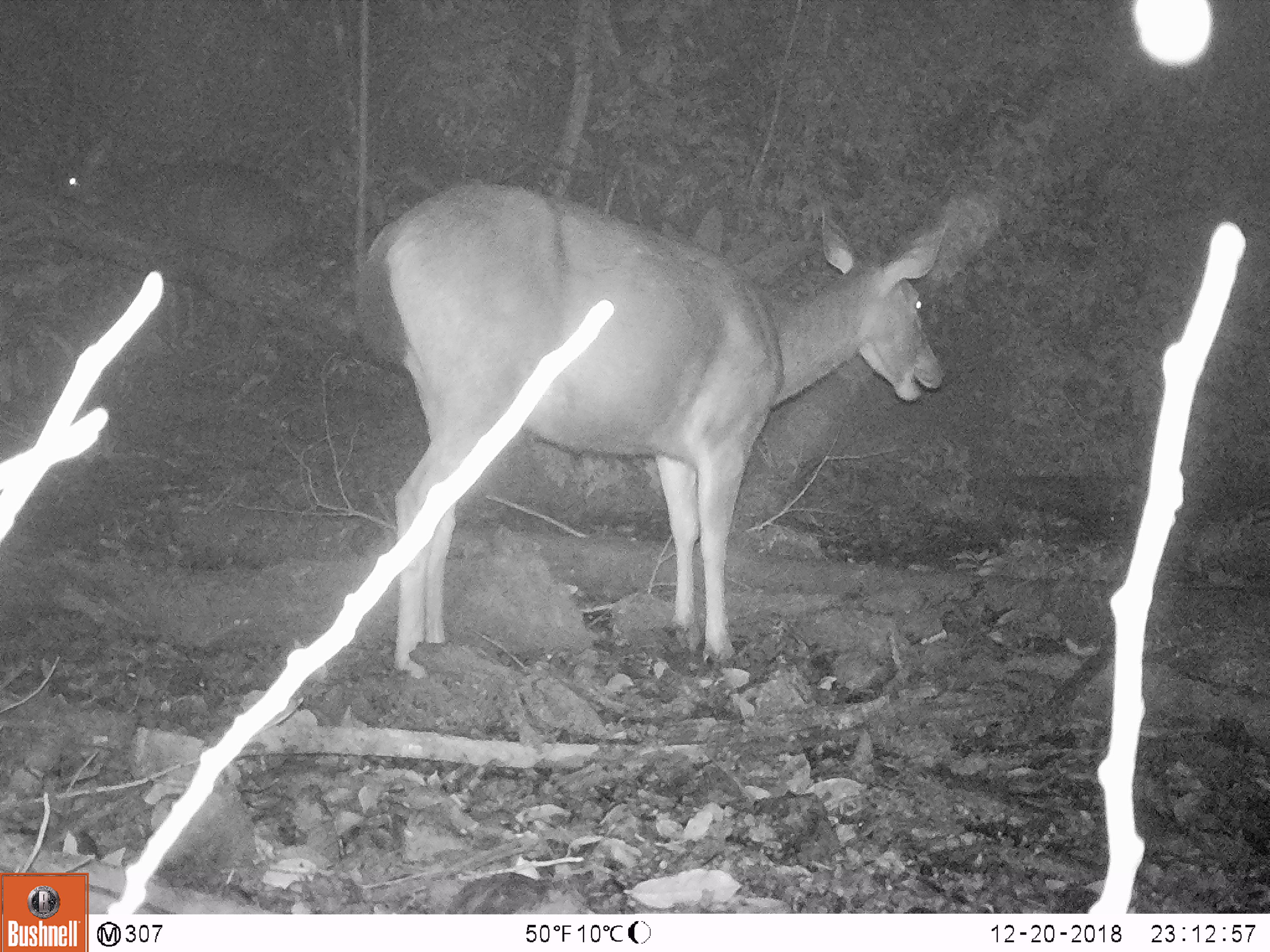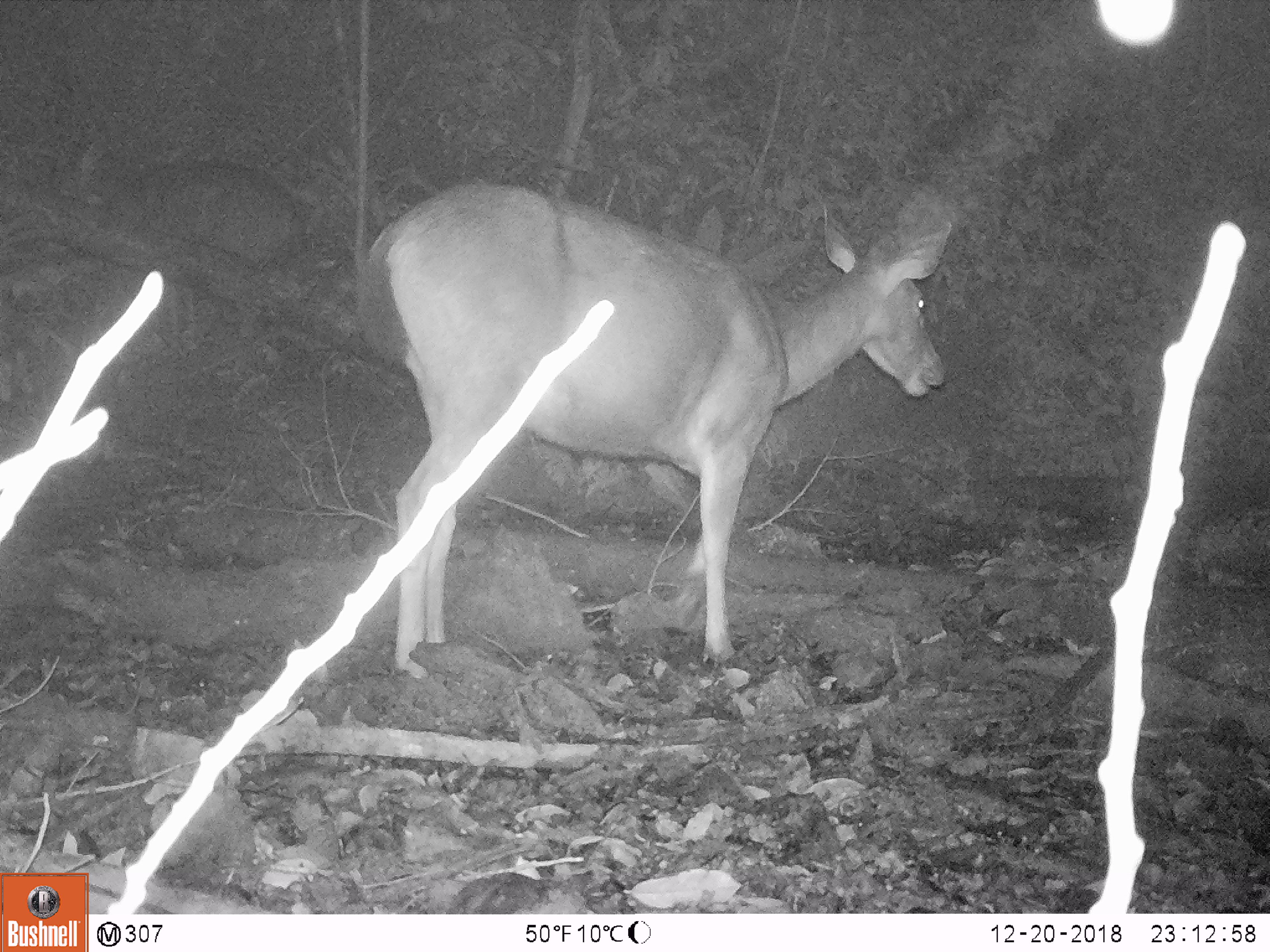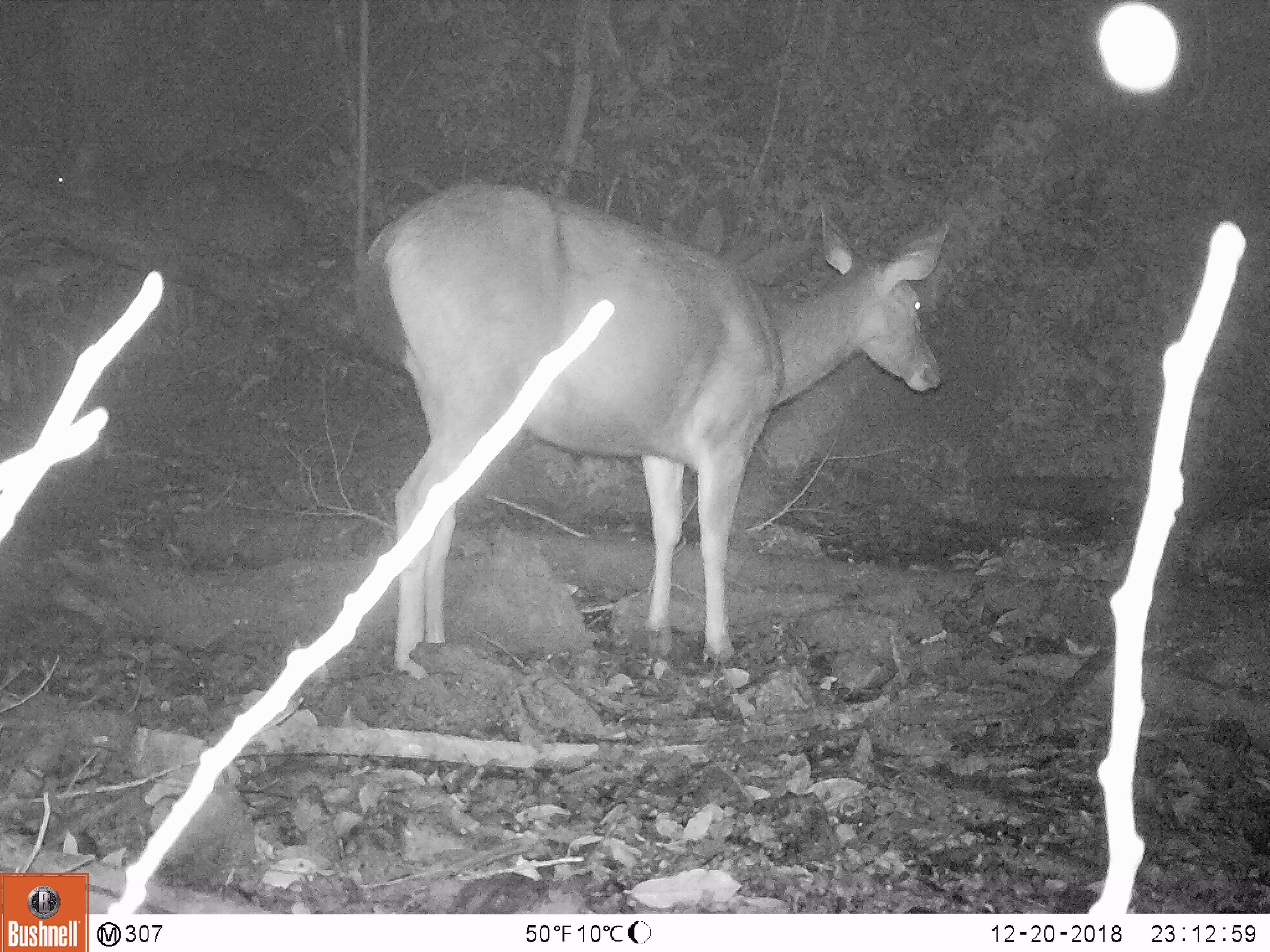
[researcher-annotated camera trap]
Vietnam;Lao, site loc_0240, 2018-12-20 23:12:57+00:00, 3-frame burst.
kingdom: Animalia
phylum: Chordata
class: Mammalia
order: Artiodactyla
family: Cervidae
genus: Rusa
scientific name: Rusa unicolor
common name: sambar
Sambar (Rusa unicolor). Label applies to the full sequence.